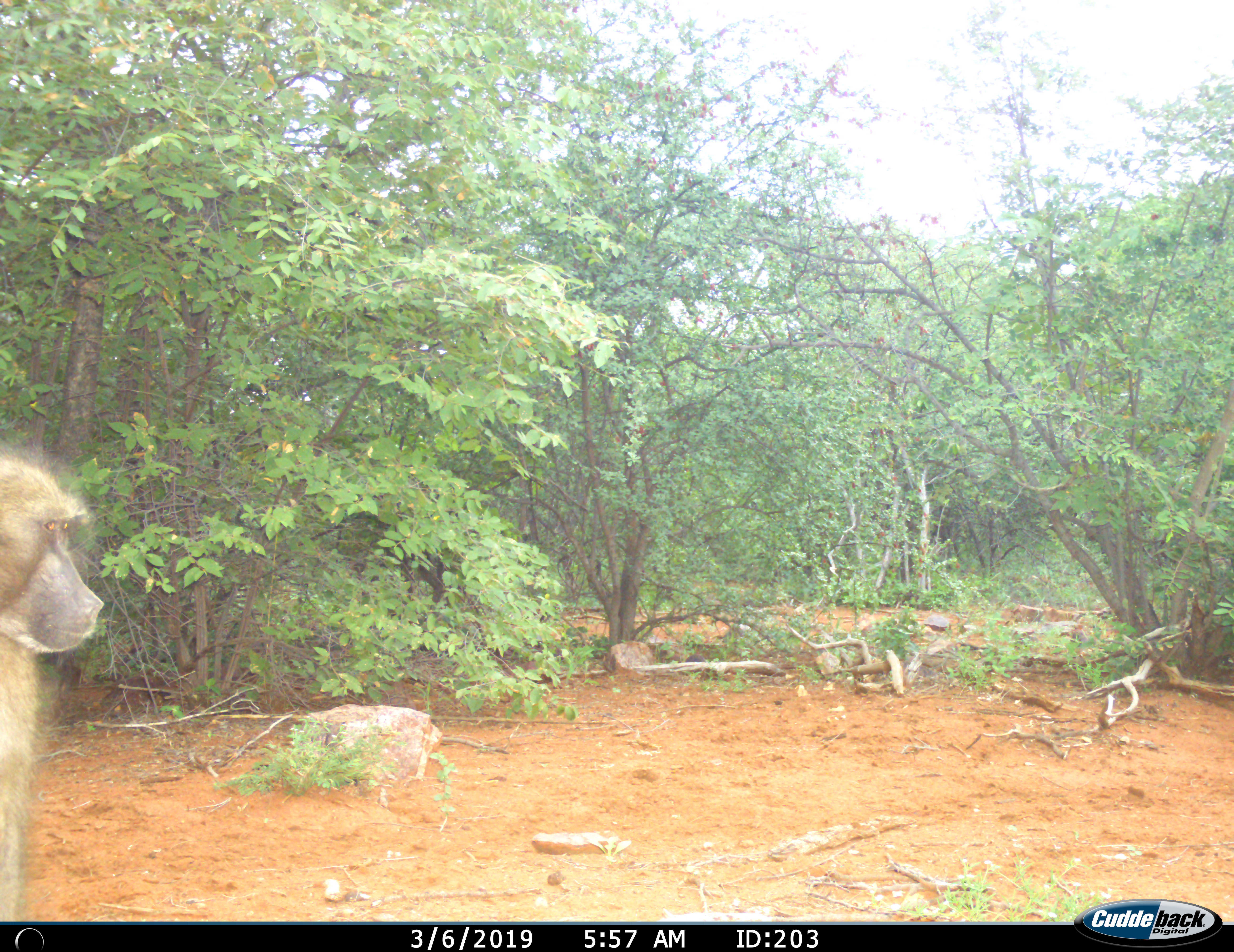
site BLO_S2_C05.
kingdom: Animalia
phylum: Chordata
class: Mammalia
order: Primates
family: Cercopithecidae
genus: Papio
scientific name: Papio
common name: baboon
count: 1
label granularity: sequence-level